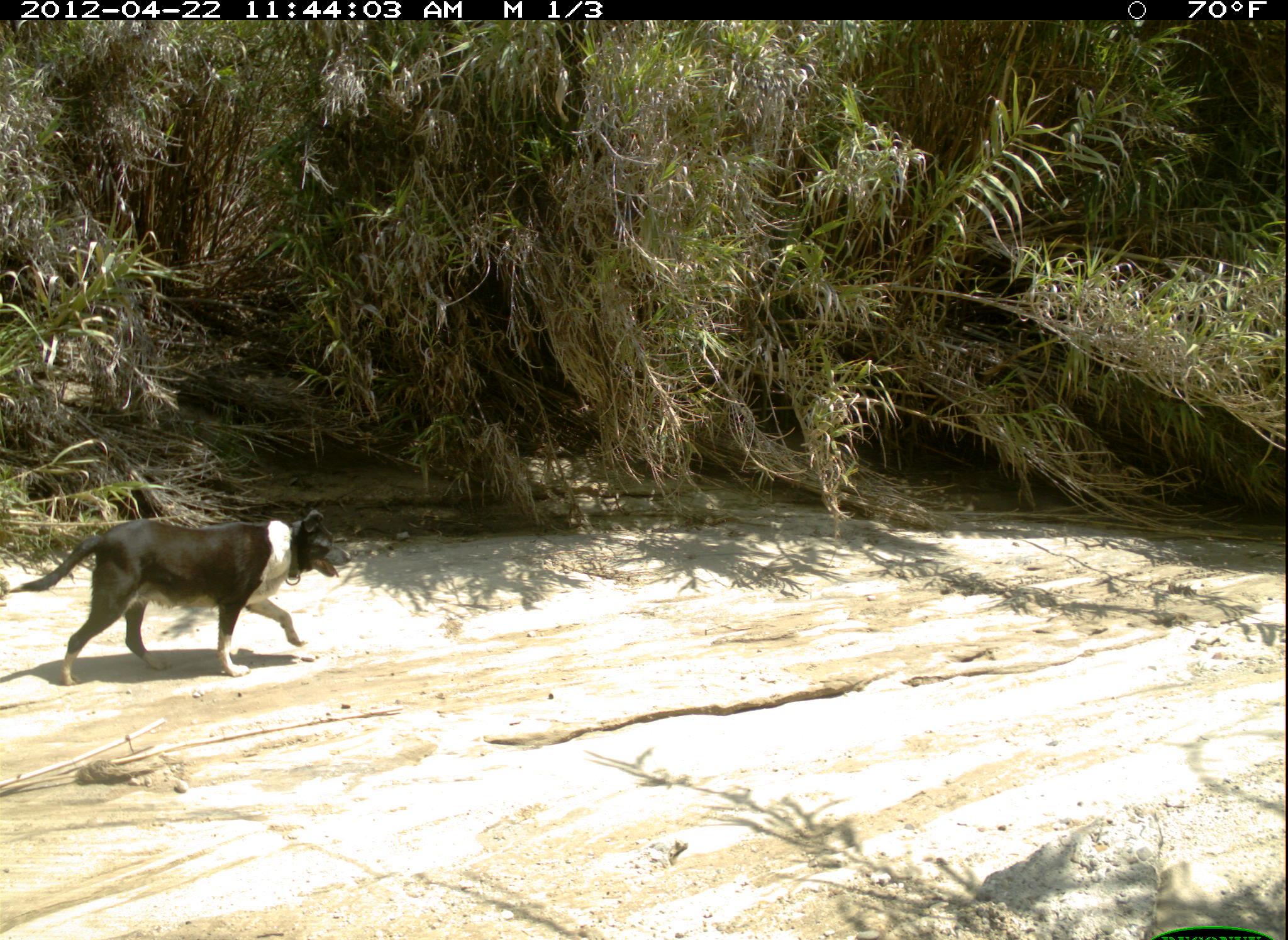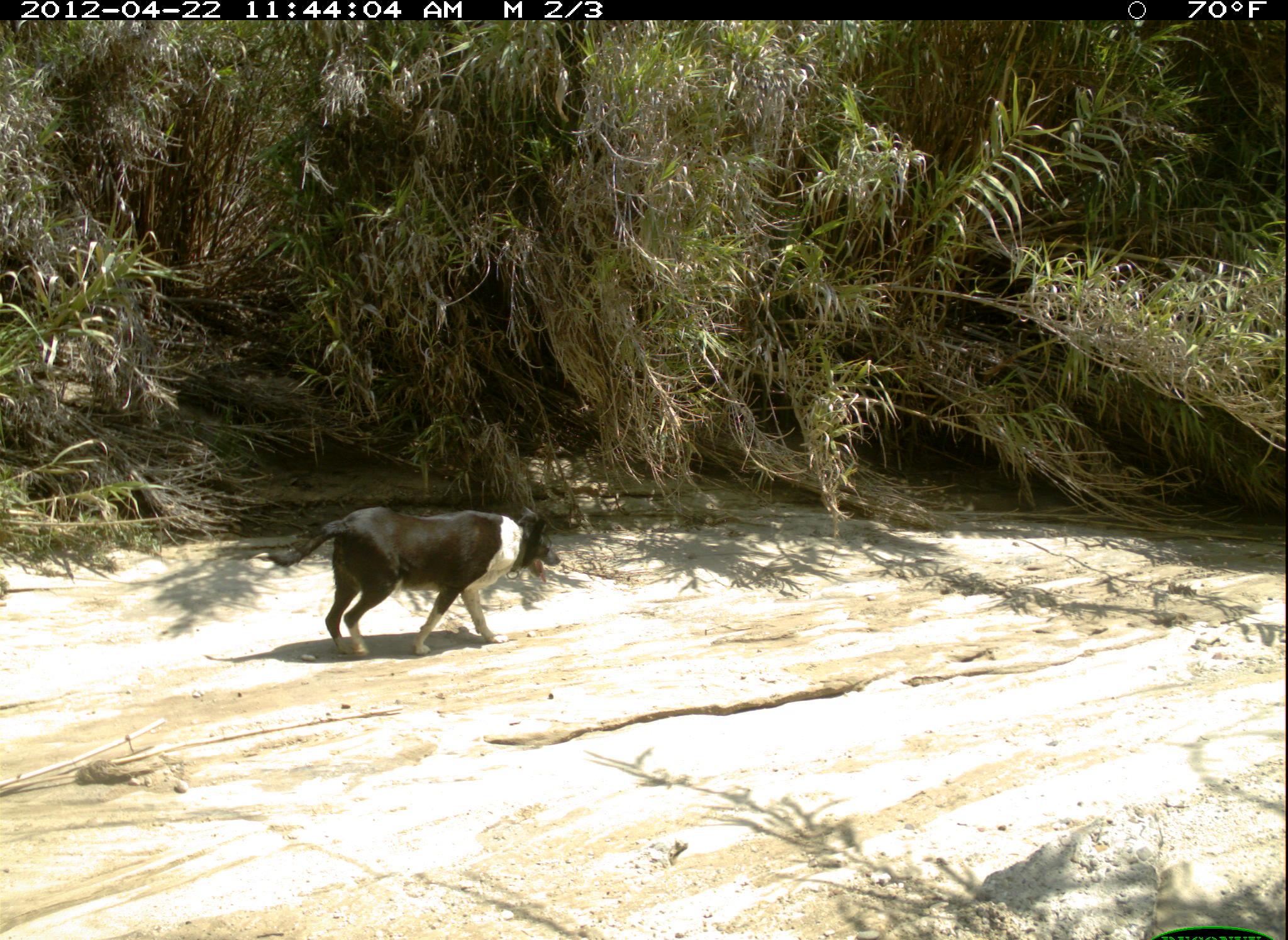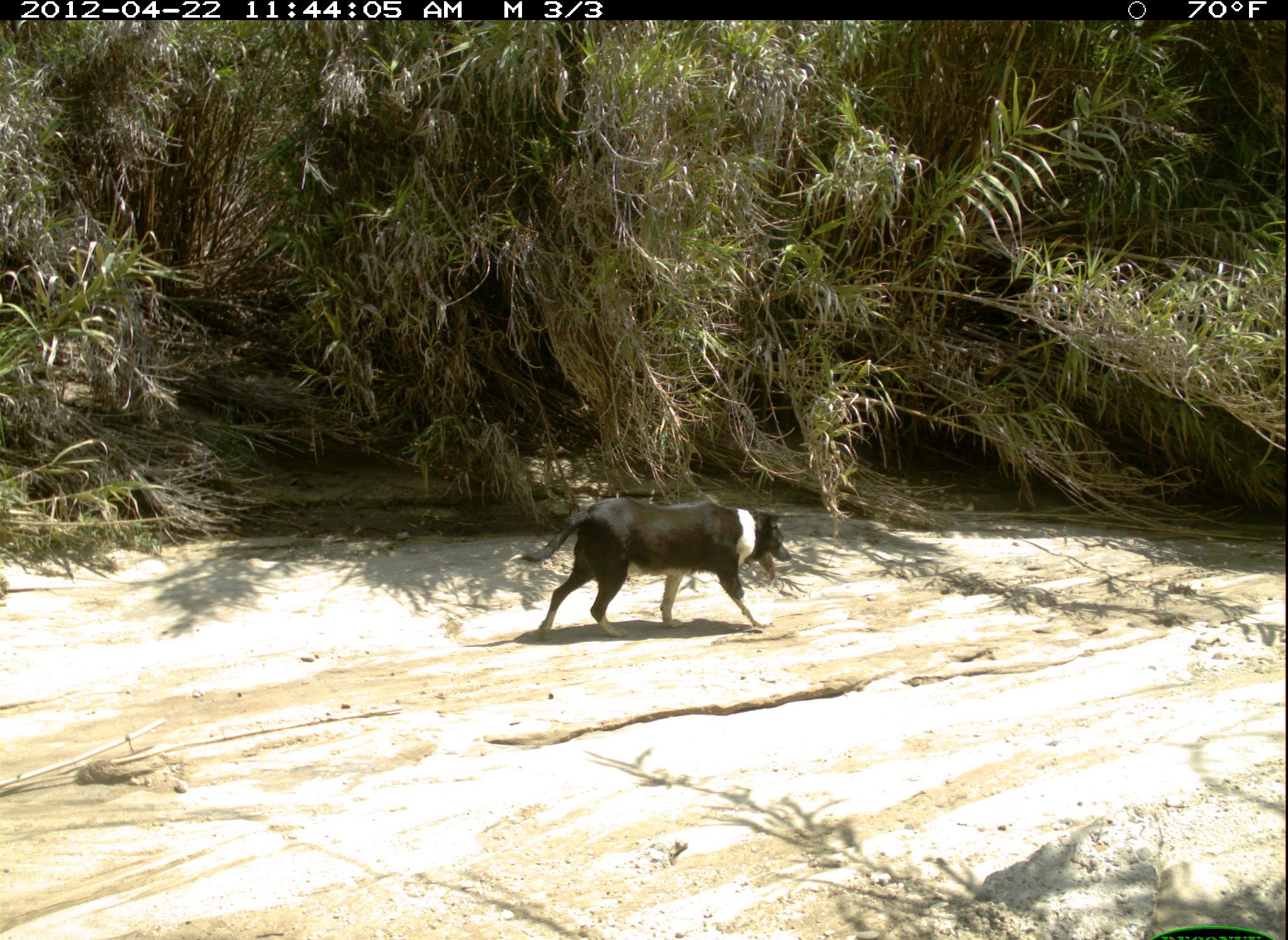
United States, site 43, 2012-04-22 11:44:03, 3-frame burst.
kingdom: Animalia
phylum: Chordata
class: Mammalia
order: Carnivora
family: Canidae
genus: Canis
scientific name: Canis familiaris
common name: domestic dog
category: dog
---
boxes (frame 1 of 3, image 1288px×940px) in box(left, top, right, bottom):
dog: box(13, 507, 372, 681)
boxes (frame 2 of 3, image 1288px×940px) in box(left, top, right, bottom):
dog: box(262, 501, 565, 665)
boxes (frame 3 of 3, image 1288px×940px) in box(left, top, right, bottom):
dog: box(507, 494, 795, 644)